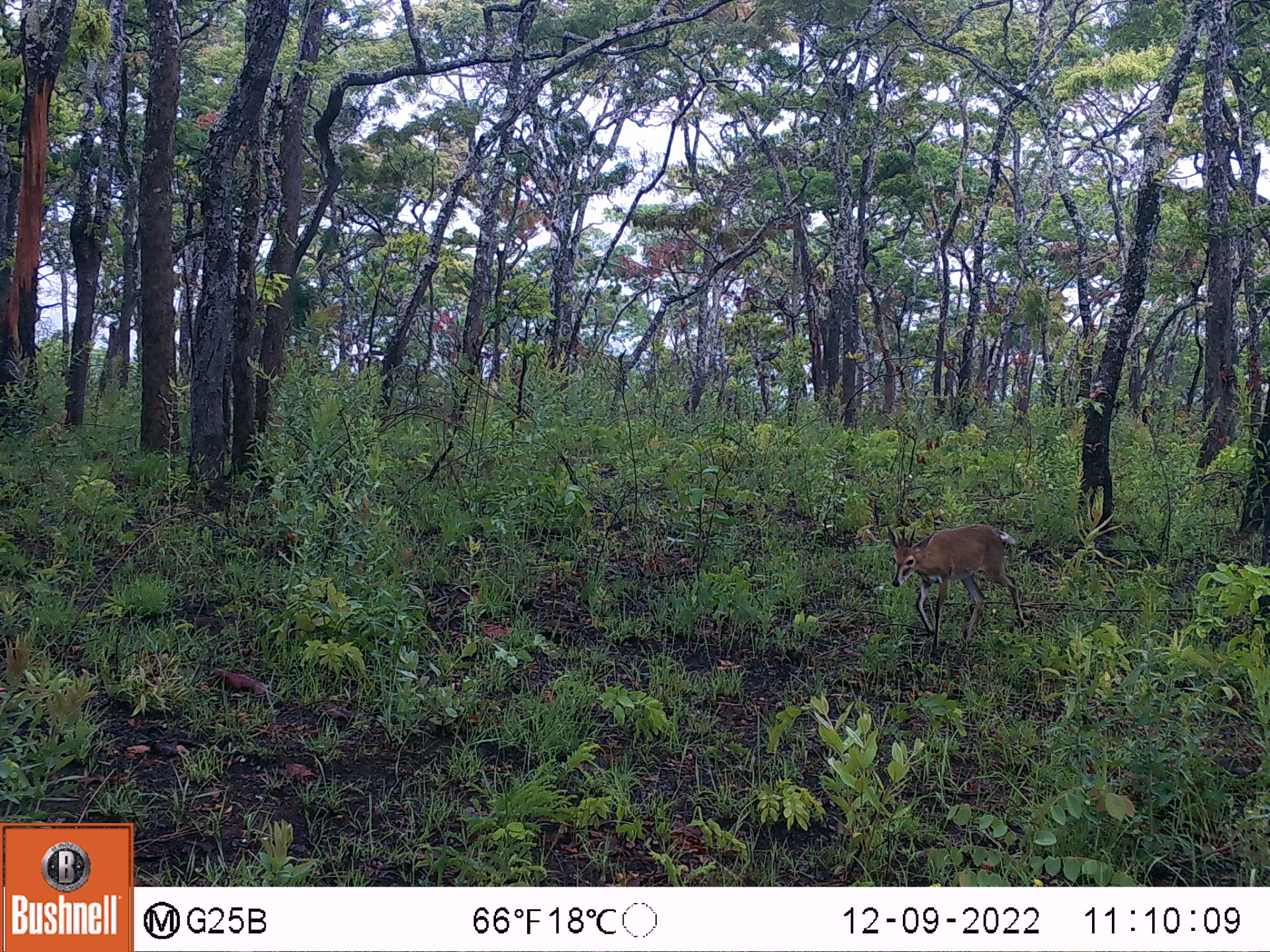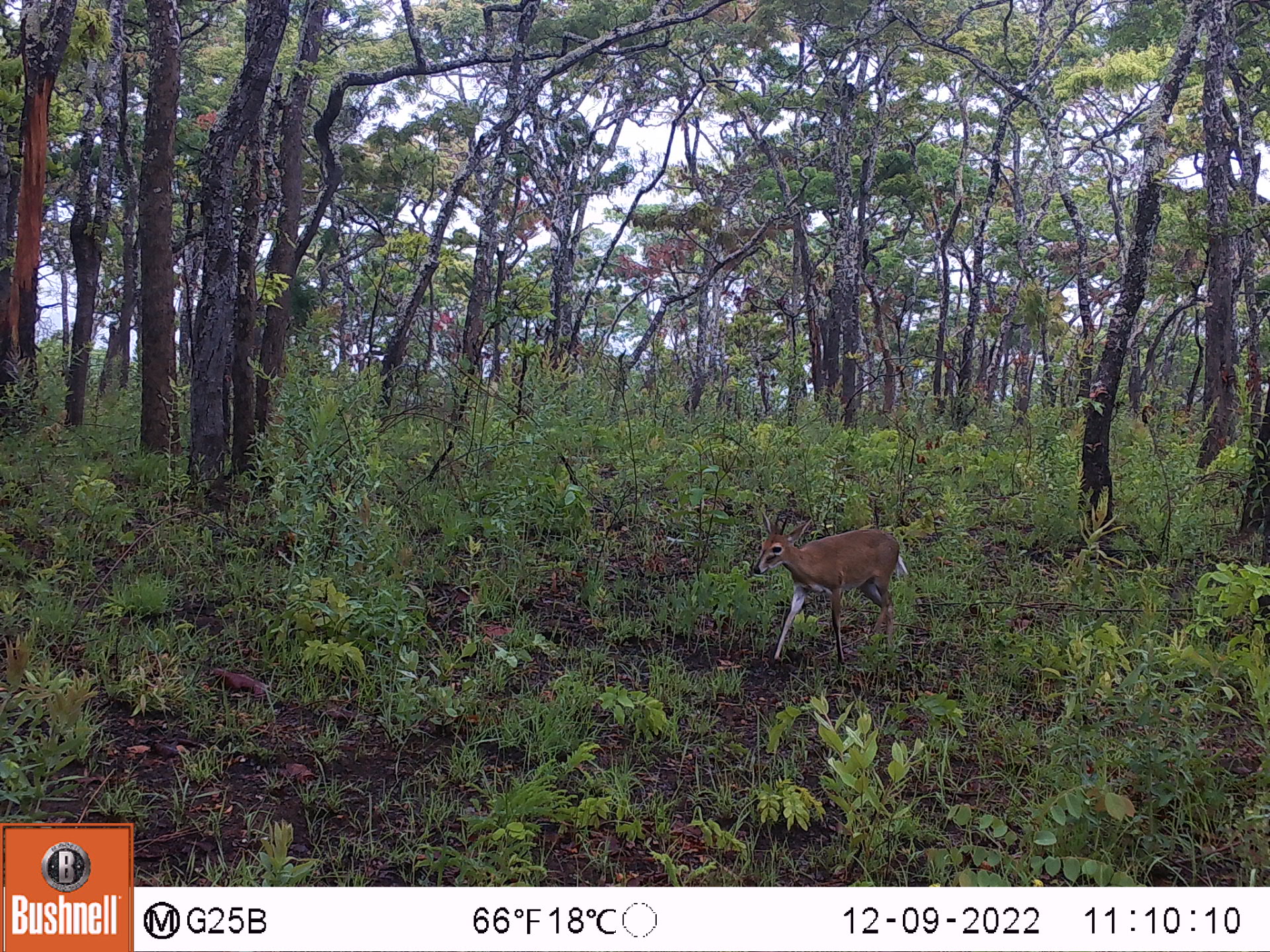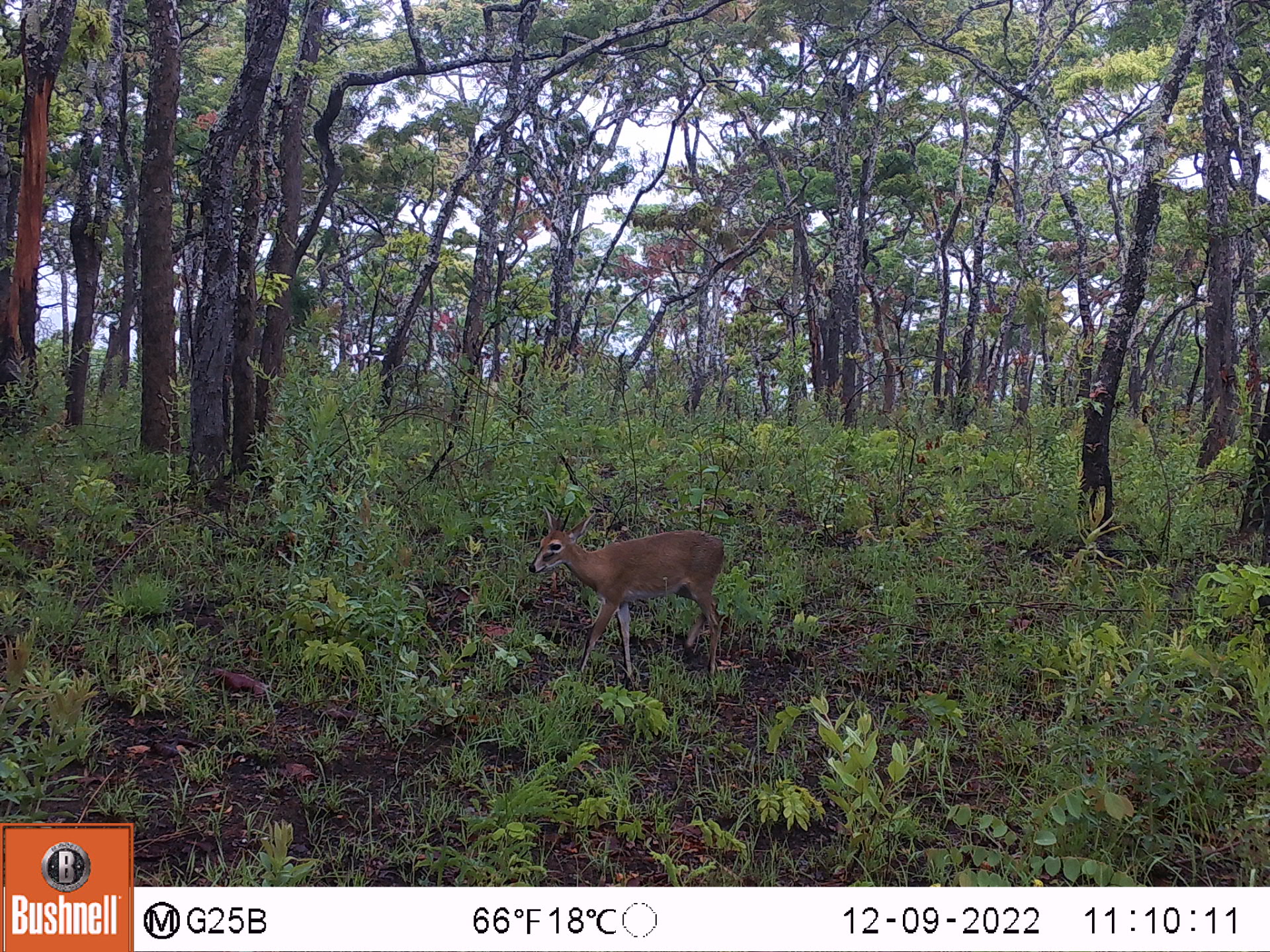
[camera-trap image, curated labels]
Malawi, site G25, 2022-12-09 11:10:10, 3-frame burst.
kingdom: Animalia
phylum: Chordata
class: Mammalia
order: Artiodactyla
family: Bovidae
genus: Sylvicapra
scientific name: Sylvicapra grimmia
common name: common duiker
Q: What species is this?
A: Common duiker (Sylvicapra grimmia).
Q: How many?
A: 1.